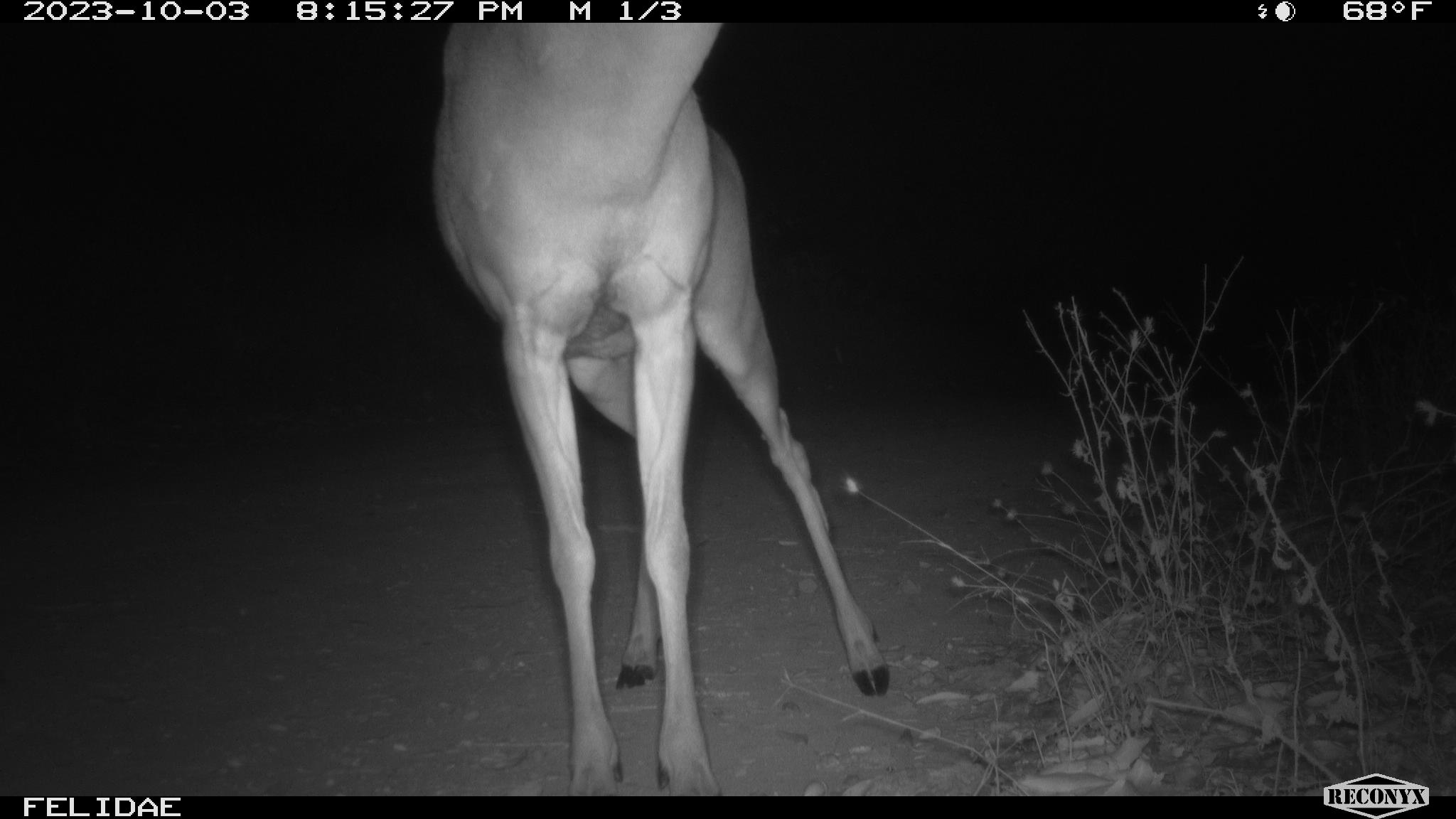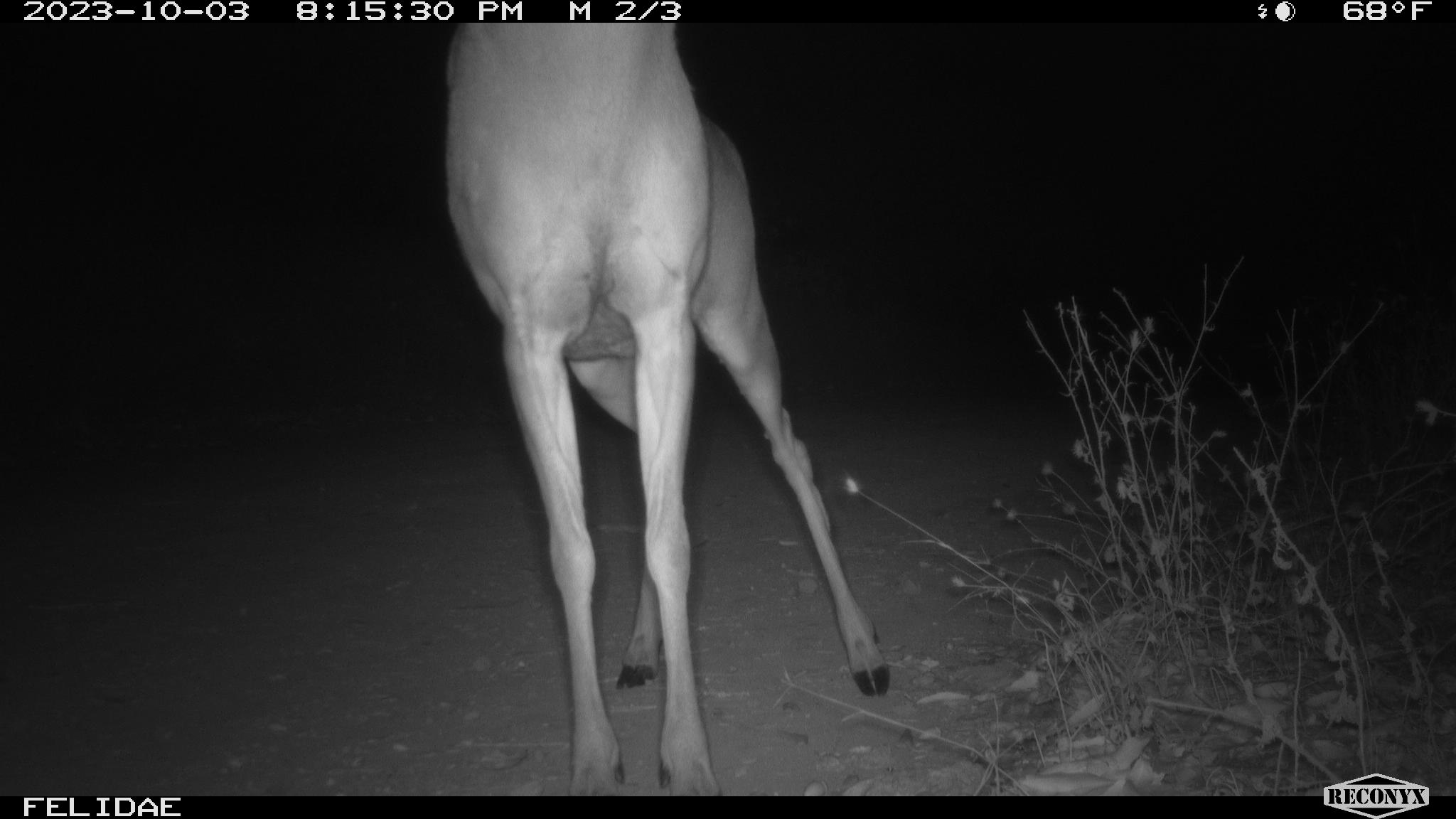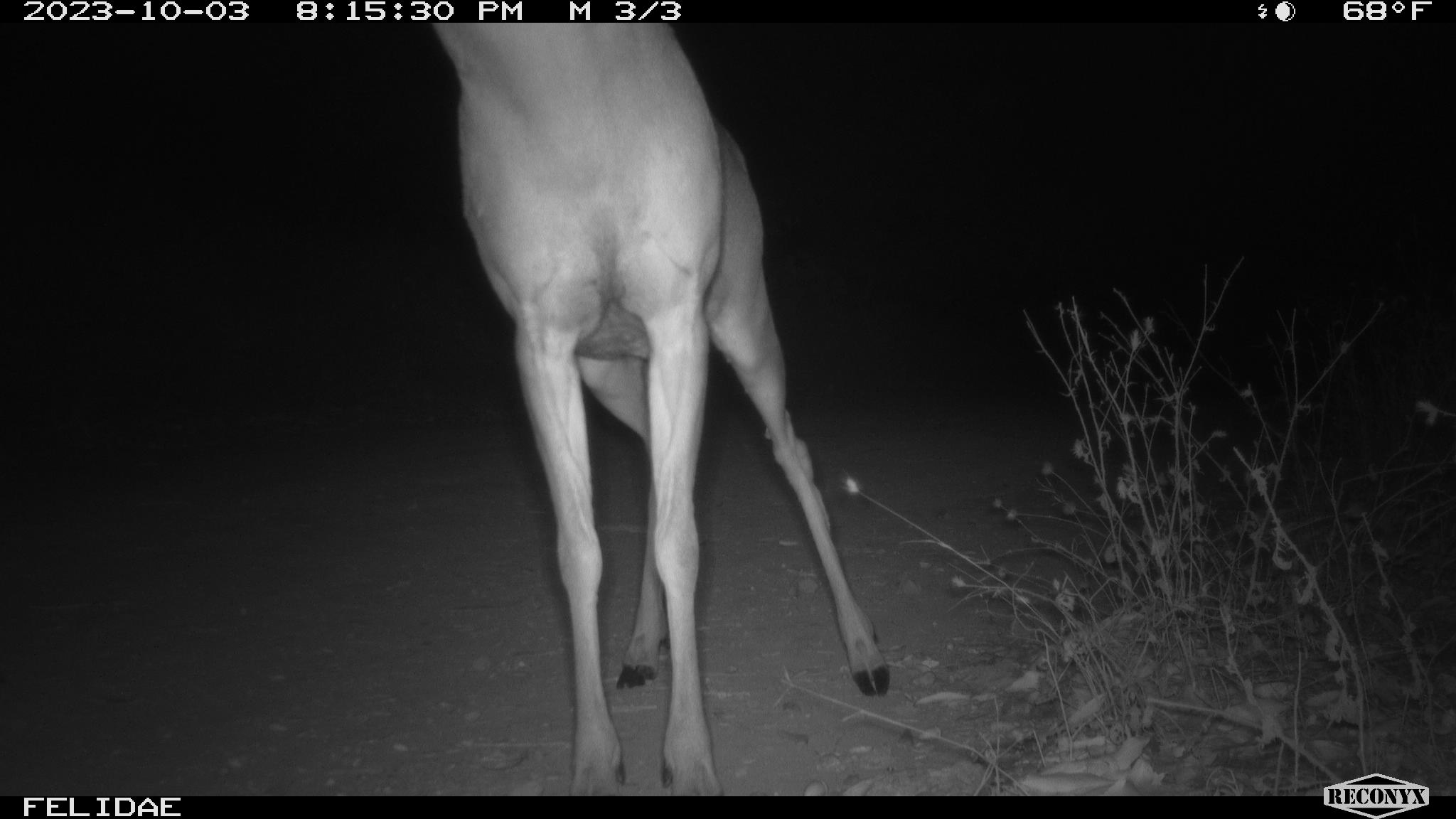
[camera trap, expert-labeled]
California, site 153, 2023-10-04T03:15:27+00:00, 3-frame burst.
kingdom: Animalia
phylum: Chordata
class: Mammalia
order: Artiodactyla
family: Cervidae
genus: Odocoileus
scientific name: Odocoileus hemionus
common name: mule deer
Mule deer (Odocoileus hemionus).